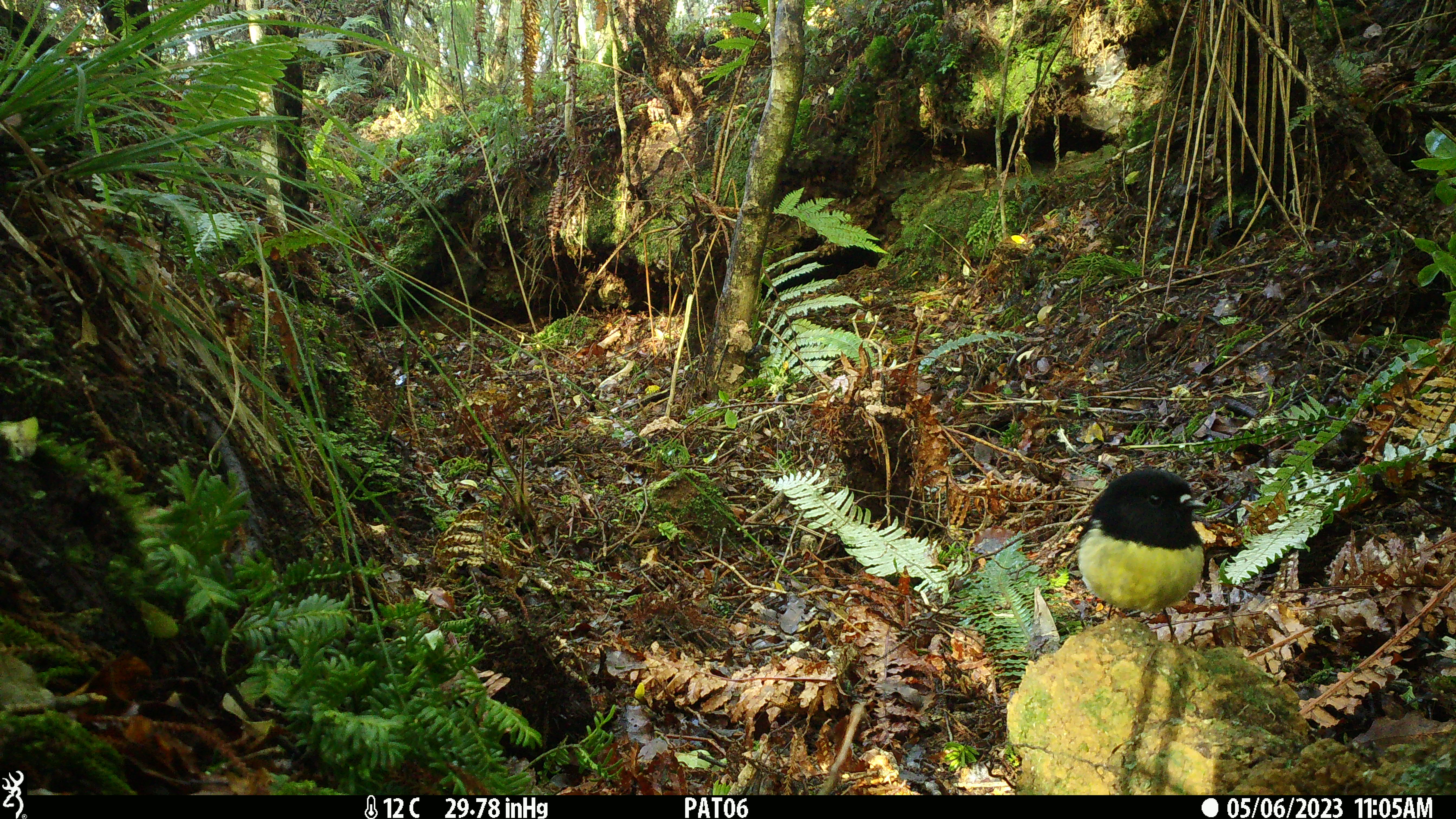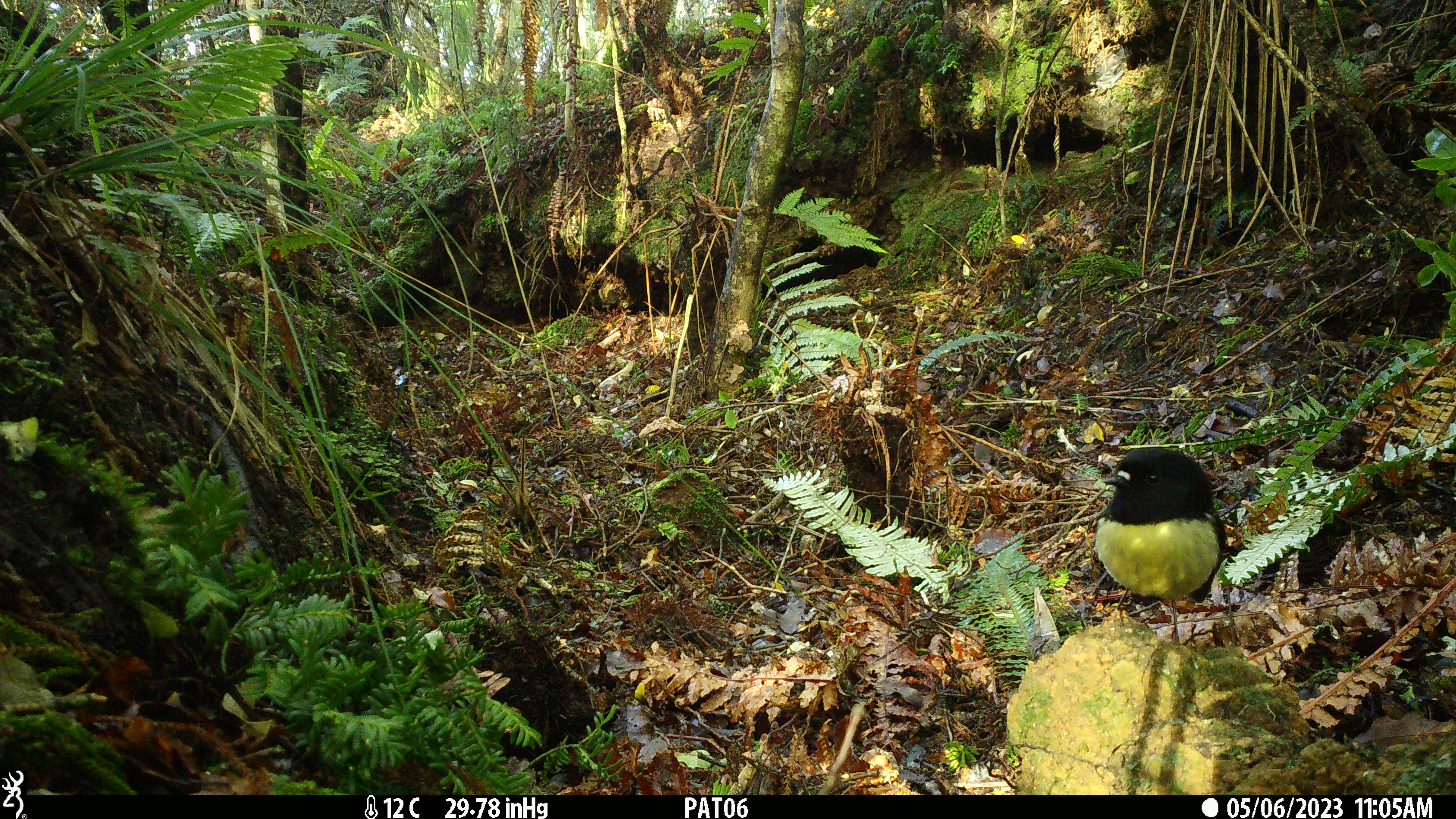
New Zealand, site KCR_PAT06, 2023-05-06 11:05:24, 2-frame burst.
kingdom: Animalia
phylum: Chordata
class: Aves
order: Passeriformes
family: Petroicidae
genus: Petroica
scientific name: Petroica macrocephala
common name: tomtit